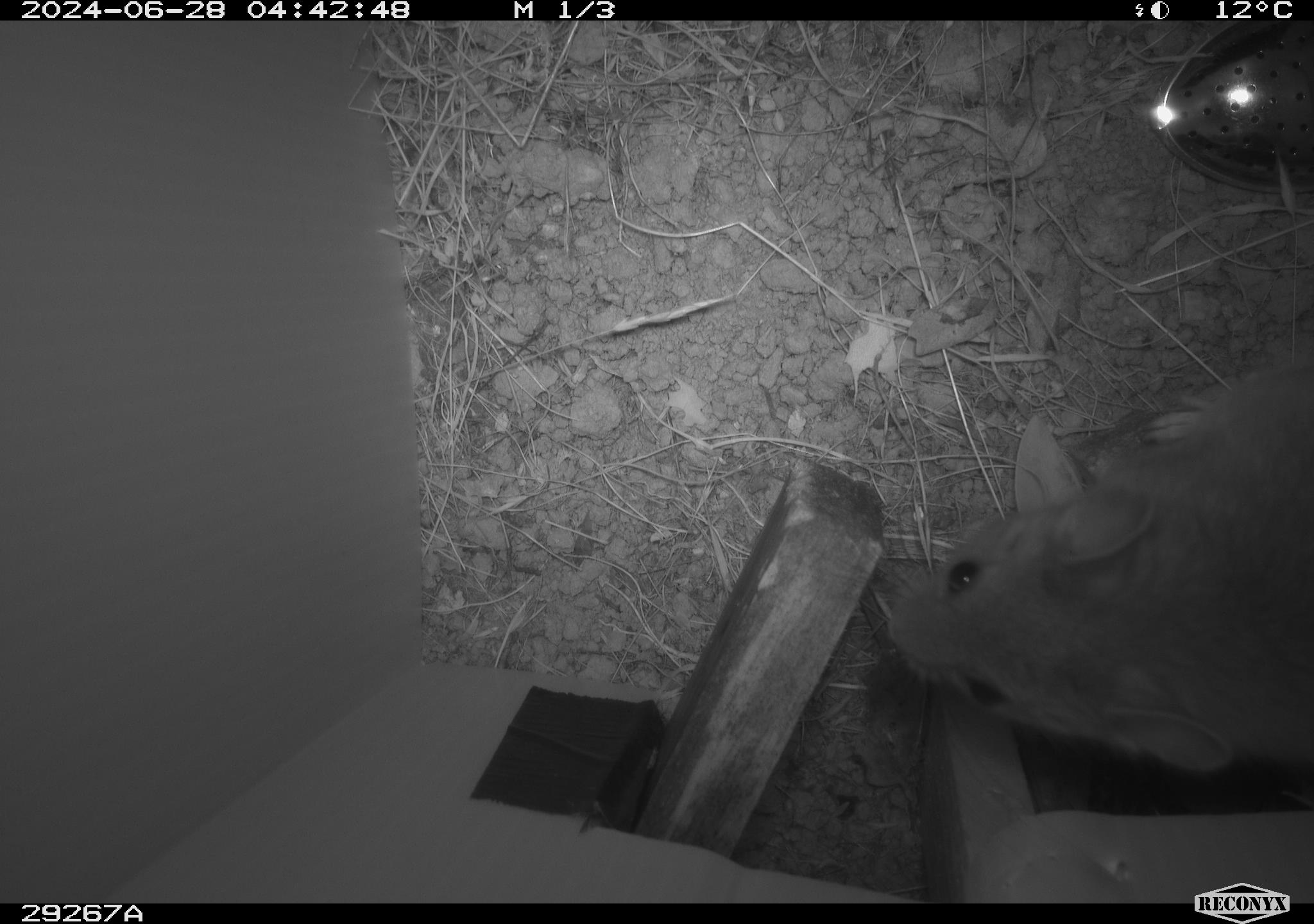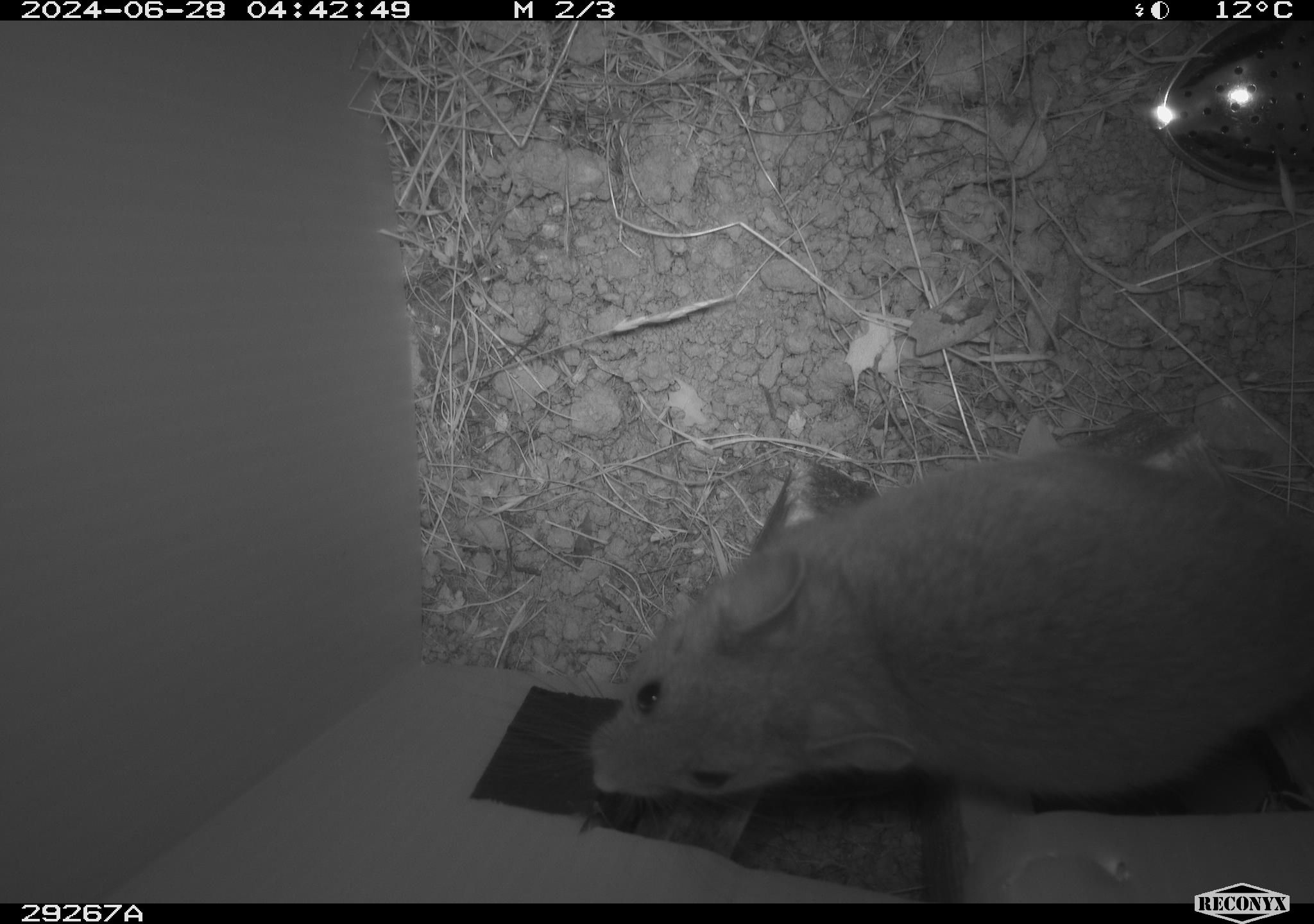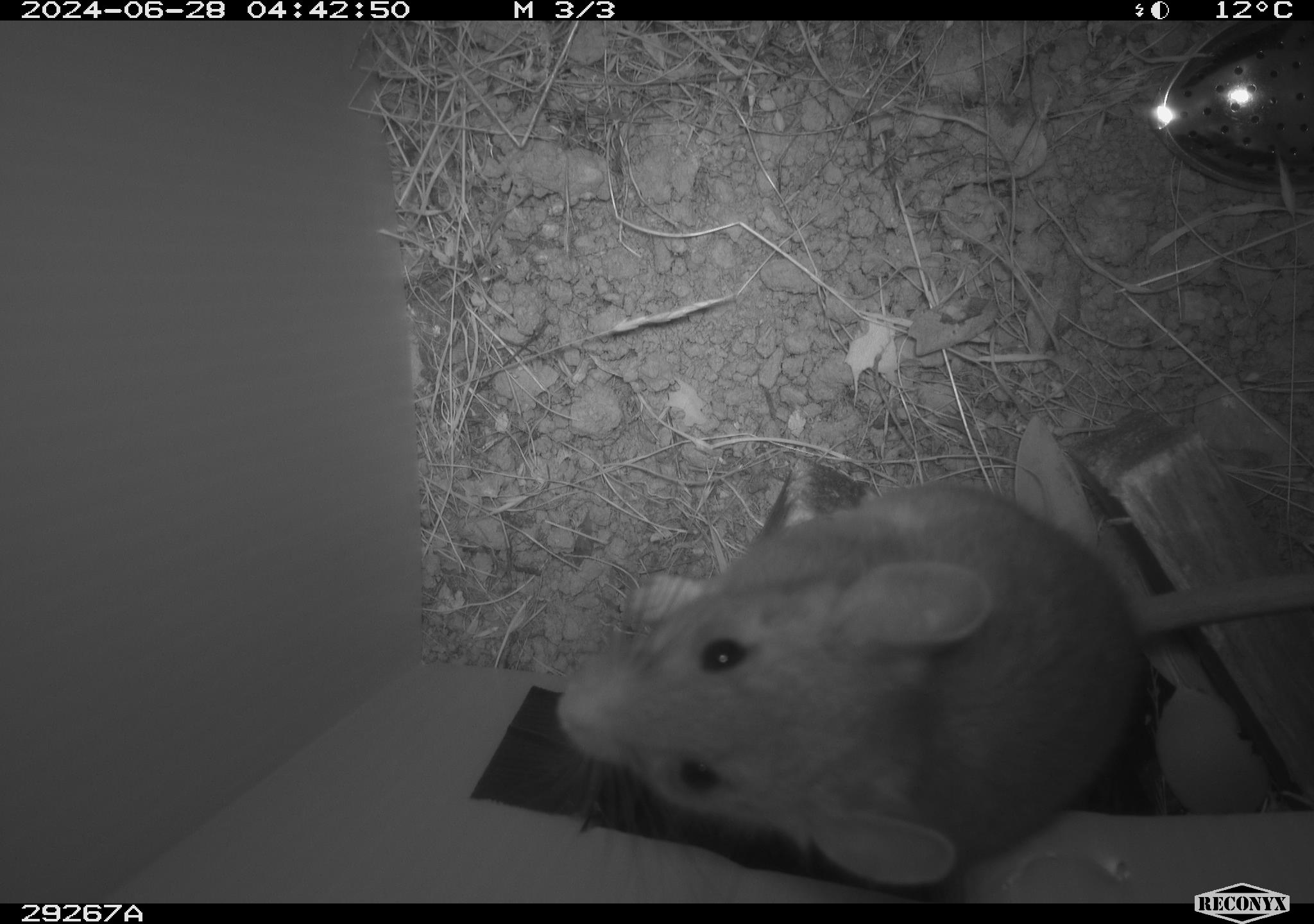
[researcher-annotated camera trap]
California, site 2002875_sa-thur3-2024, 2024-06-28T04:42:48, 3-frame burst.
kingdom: Animalia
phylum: Chordata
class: Mammalia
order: Rodentia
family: Cricetidae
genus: Neotoma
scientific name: Neotoma fuscipes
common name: dusky-footed woodrat